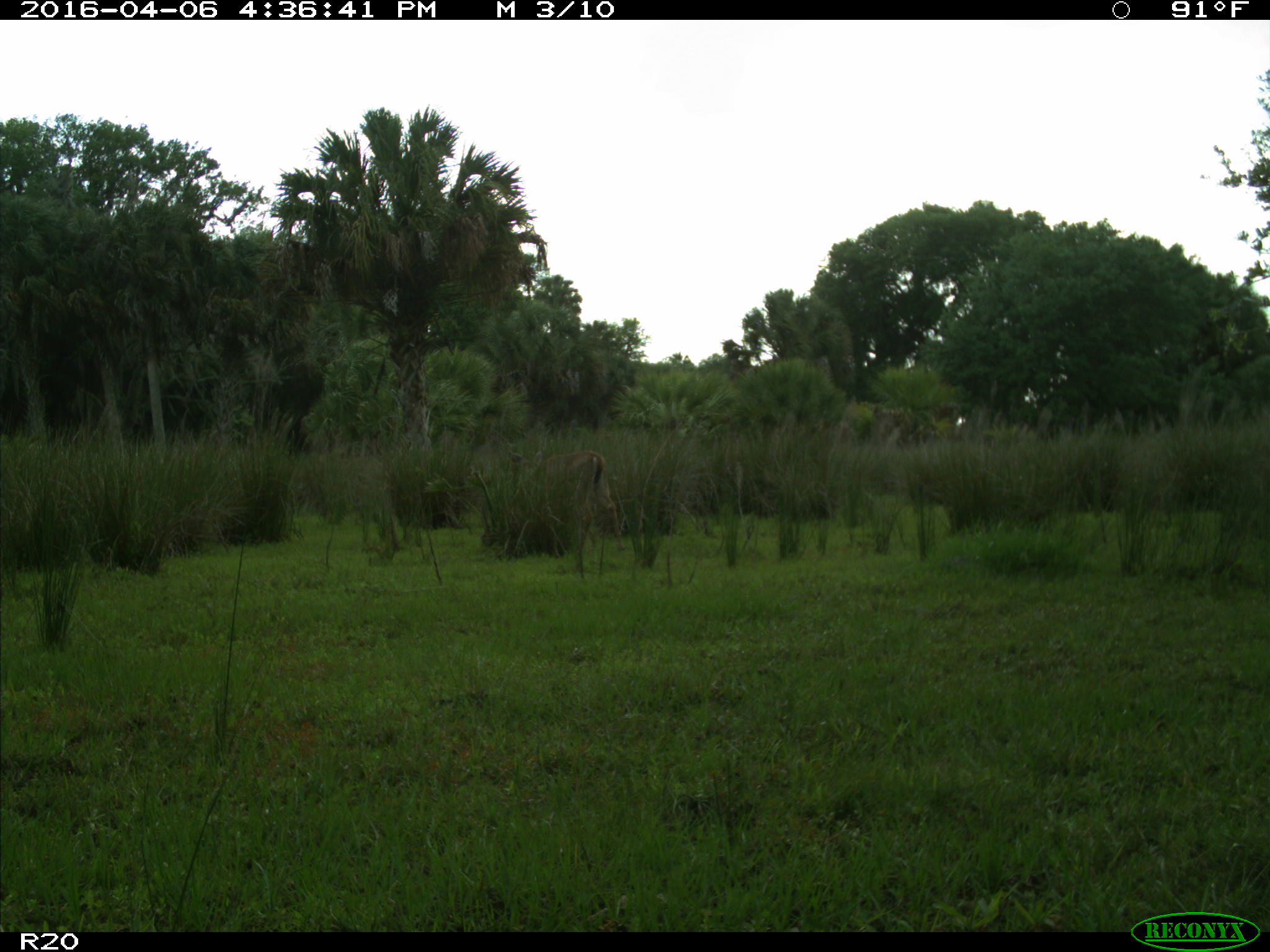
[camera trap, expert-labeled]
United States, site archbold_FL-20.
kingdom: Animalia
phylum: Chordata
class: Mammalia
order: Artiodactyla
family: Cervidae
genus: Odocoileus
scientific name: Odocoileus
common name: deer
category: unidentified deer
Unidentified deer (deer) (Odocoileus).